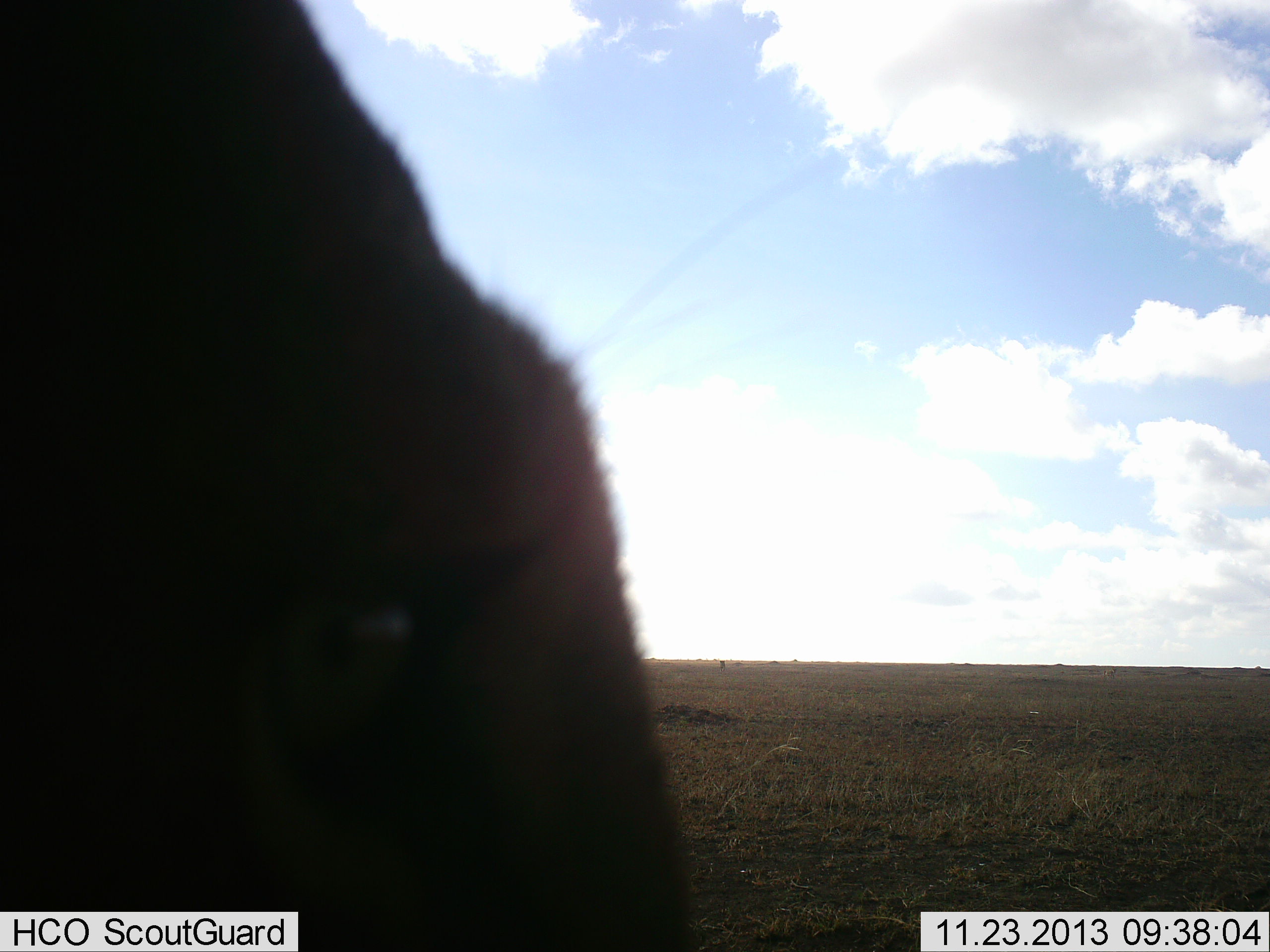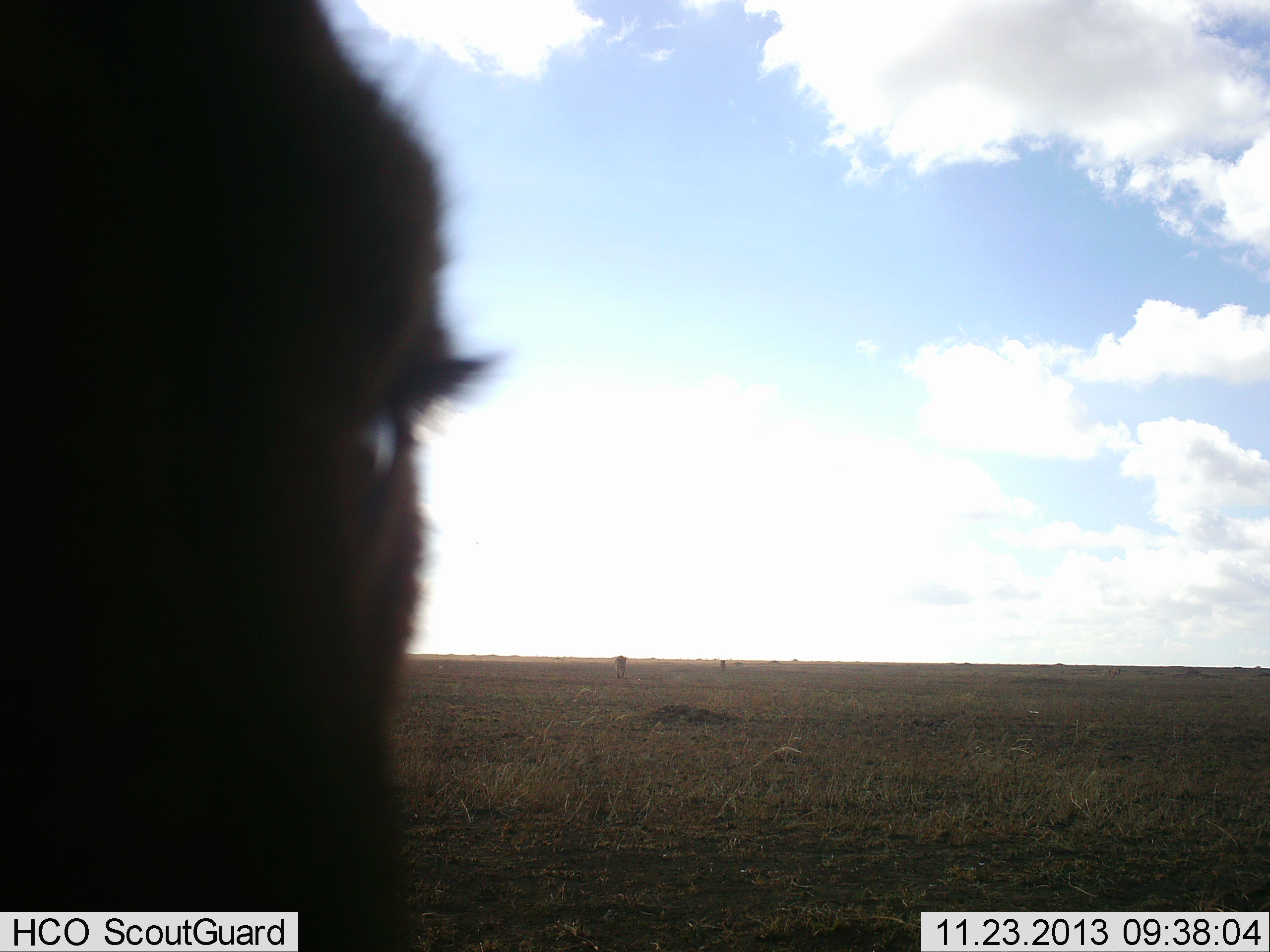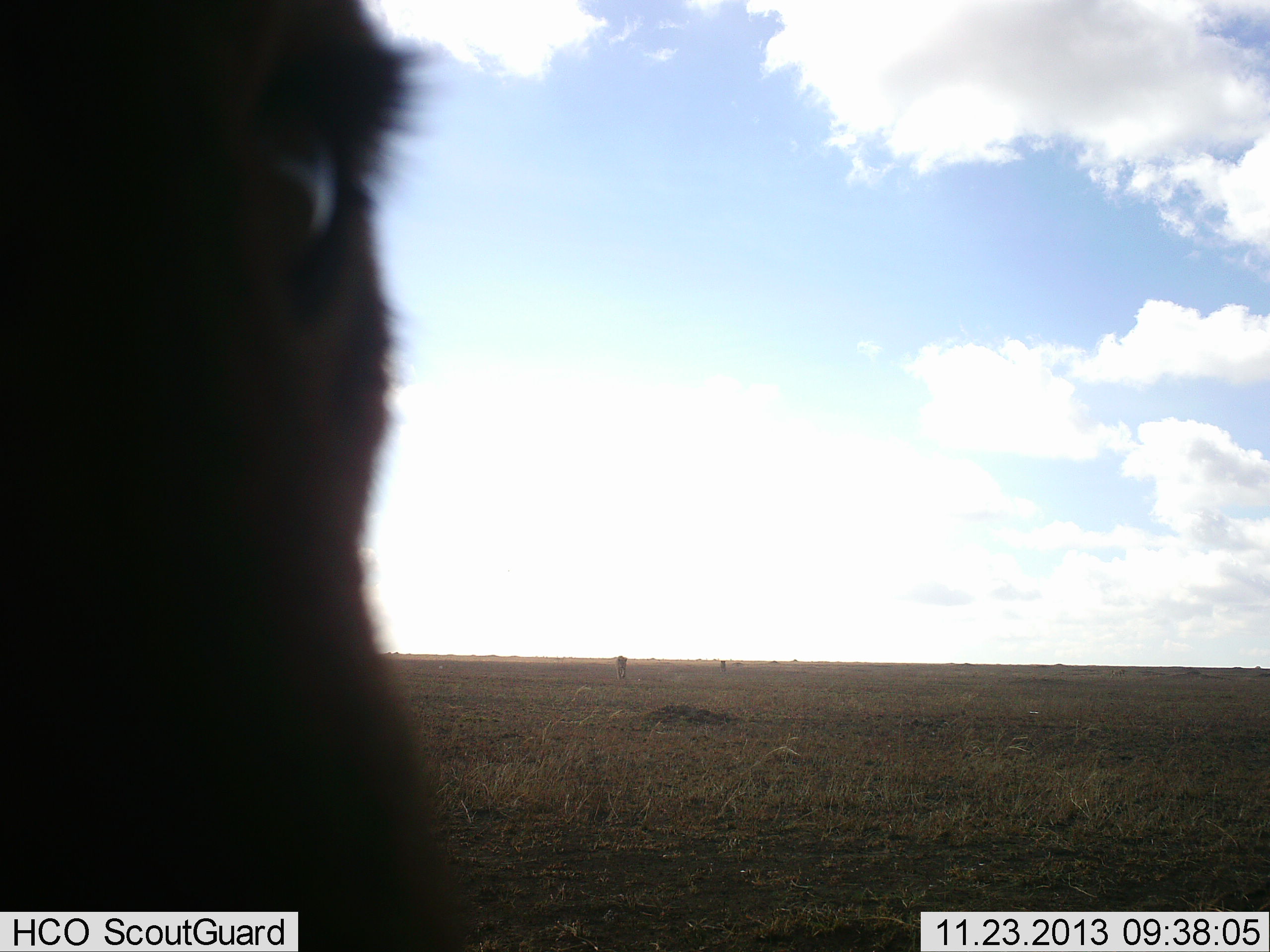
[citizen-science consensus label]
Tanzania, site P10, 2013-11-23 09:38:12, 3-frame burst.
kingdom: Animalia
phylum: Chordata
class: Mammalia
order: Artiodactyla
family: Bovidae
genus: Connochaetes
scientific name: Connochaetes taurinus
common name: blue wildebeest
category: wildebeest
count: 1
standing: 100%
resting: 0%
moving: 0%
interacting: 0%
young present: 0%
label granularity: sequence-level